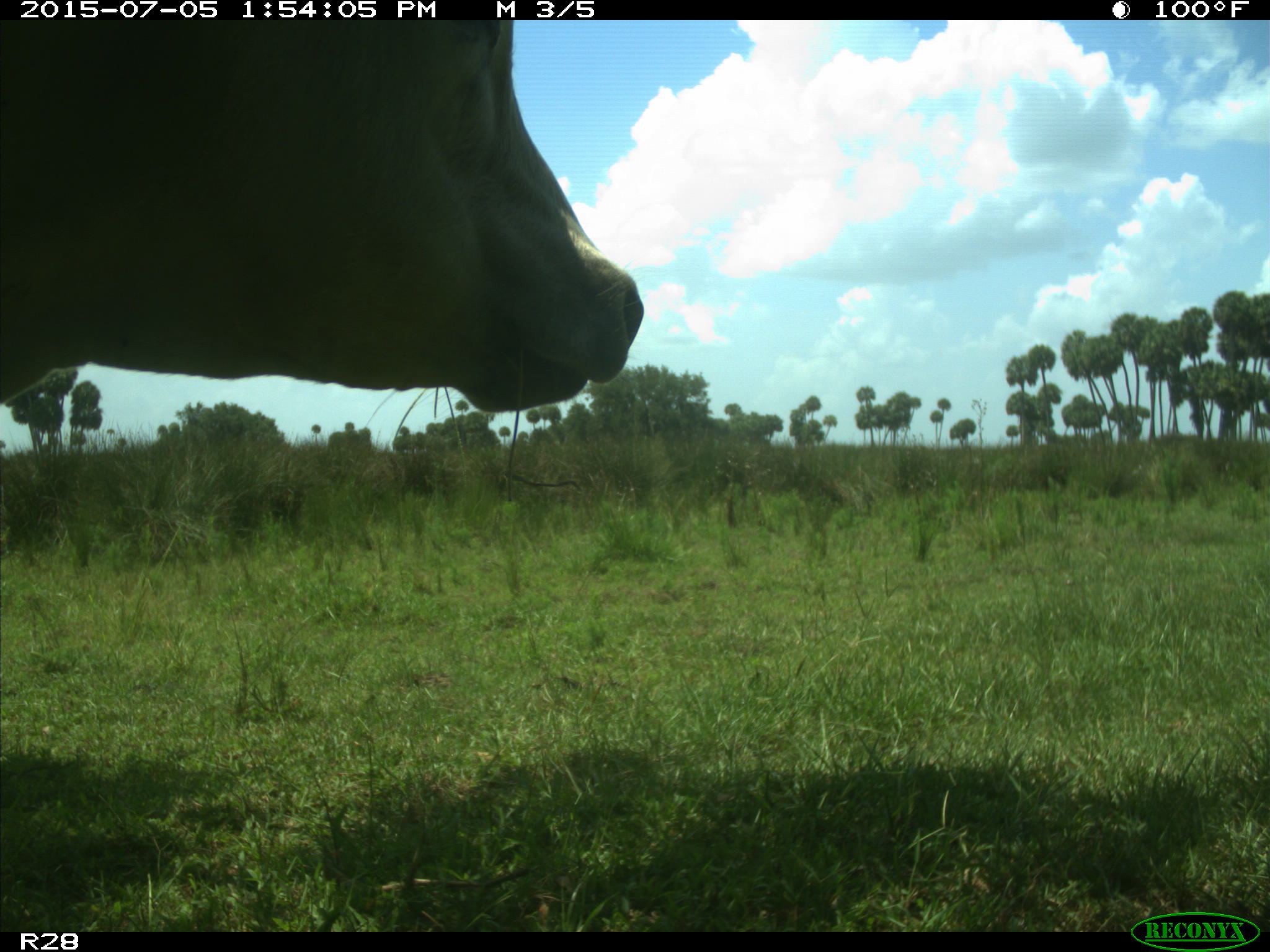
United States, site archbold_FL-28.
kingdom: Animalia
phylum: Chordata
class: Mammalia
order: Artiodactyla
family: Bovidae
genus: Bos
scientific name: Bos taurus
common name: domestic cow